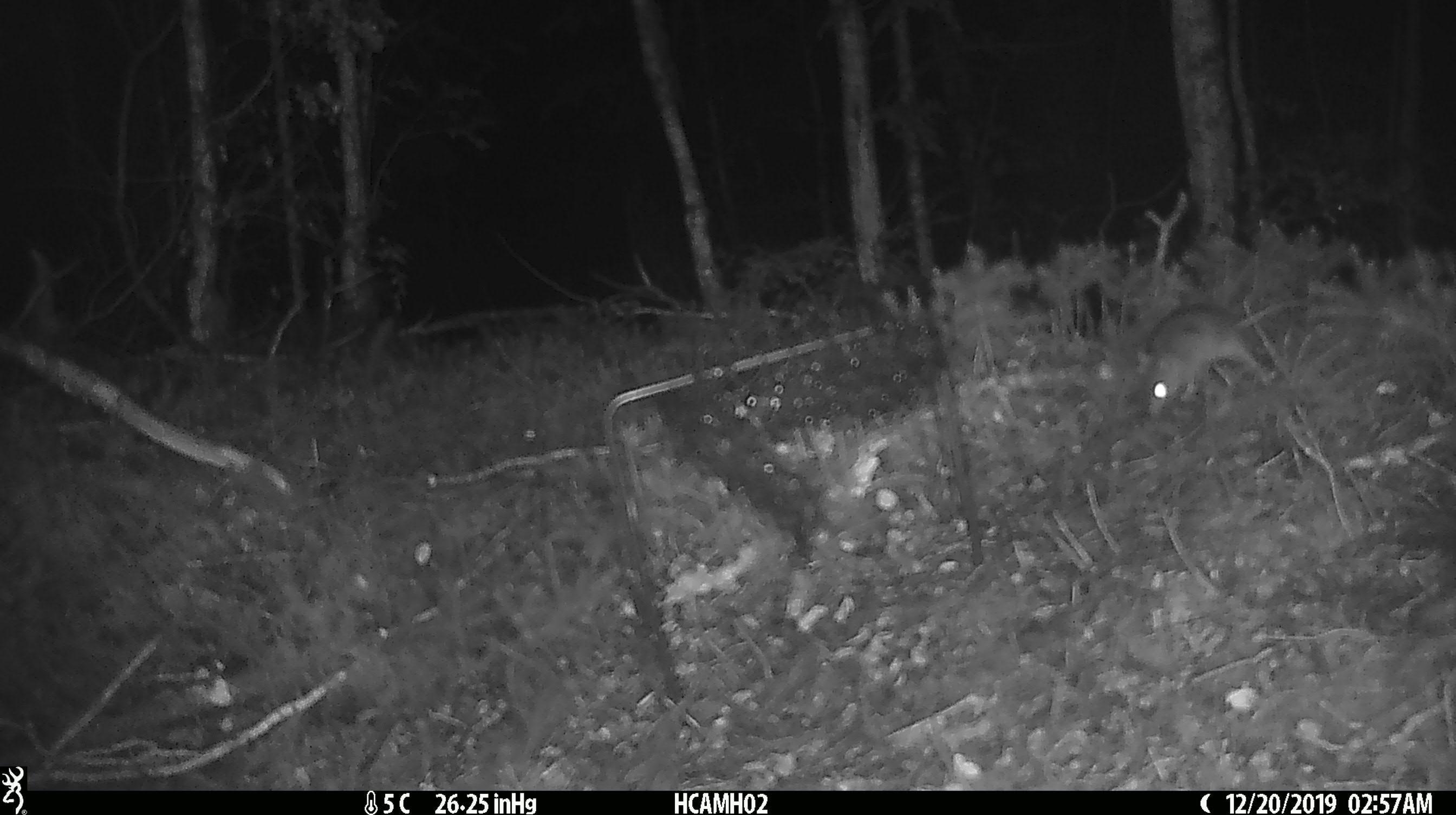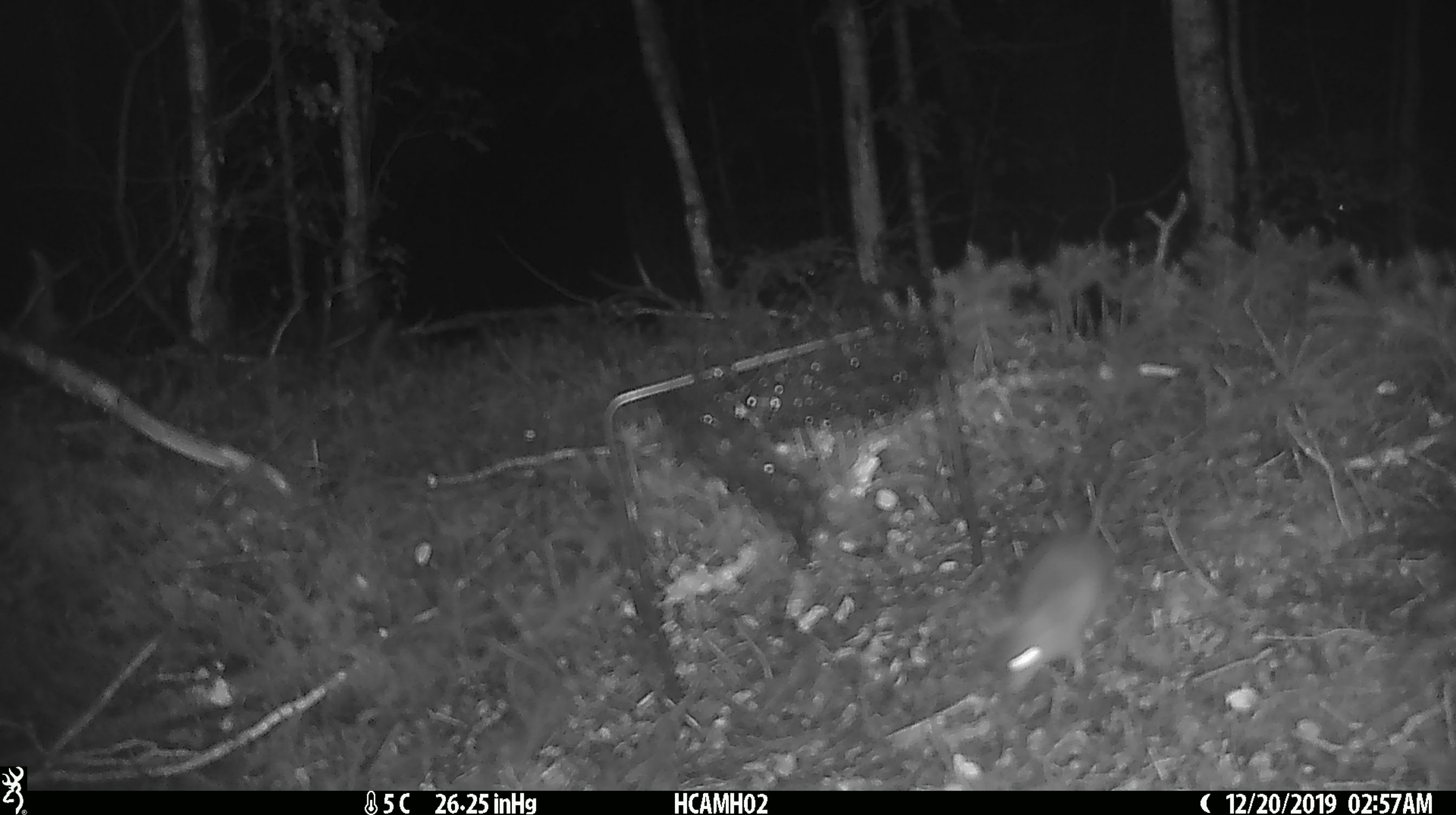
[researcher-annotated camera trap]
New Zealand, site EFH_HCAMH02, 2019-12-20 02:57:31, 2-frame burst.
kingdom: Animalia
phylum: Chordata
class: Mammalia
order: Rodentia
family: Muridae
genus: Mus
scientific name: Mus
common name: mouse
Mouse (Mus).